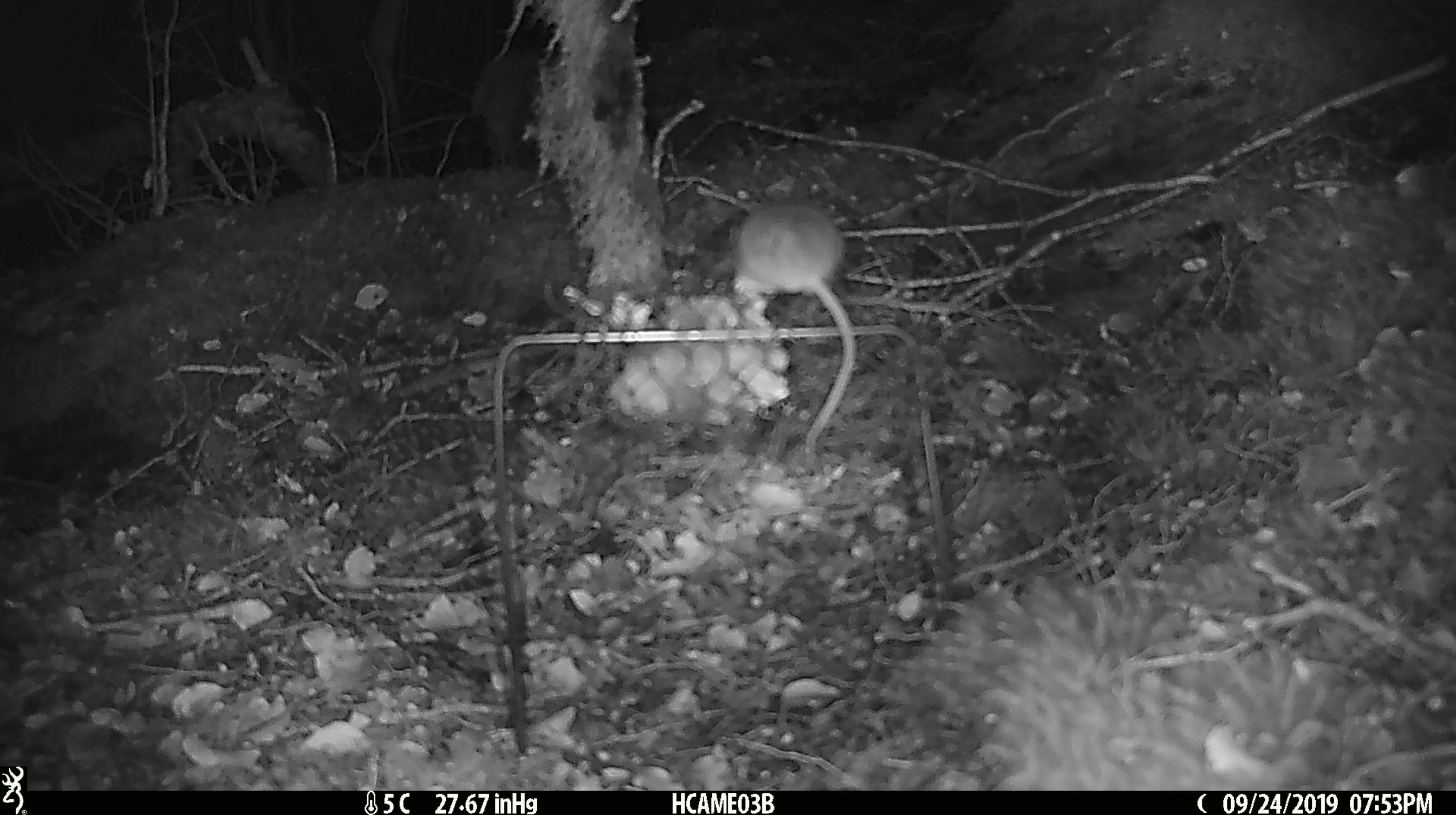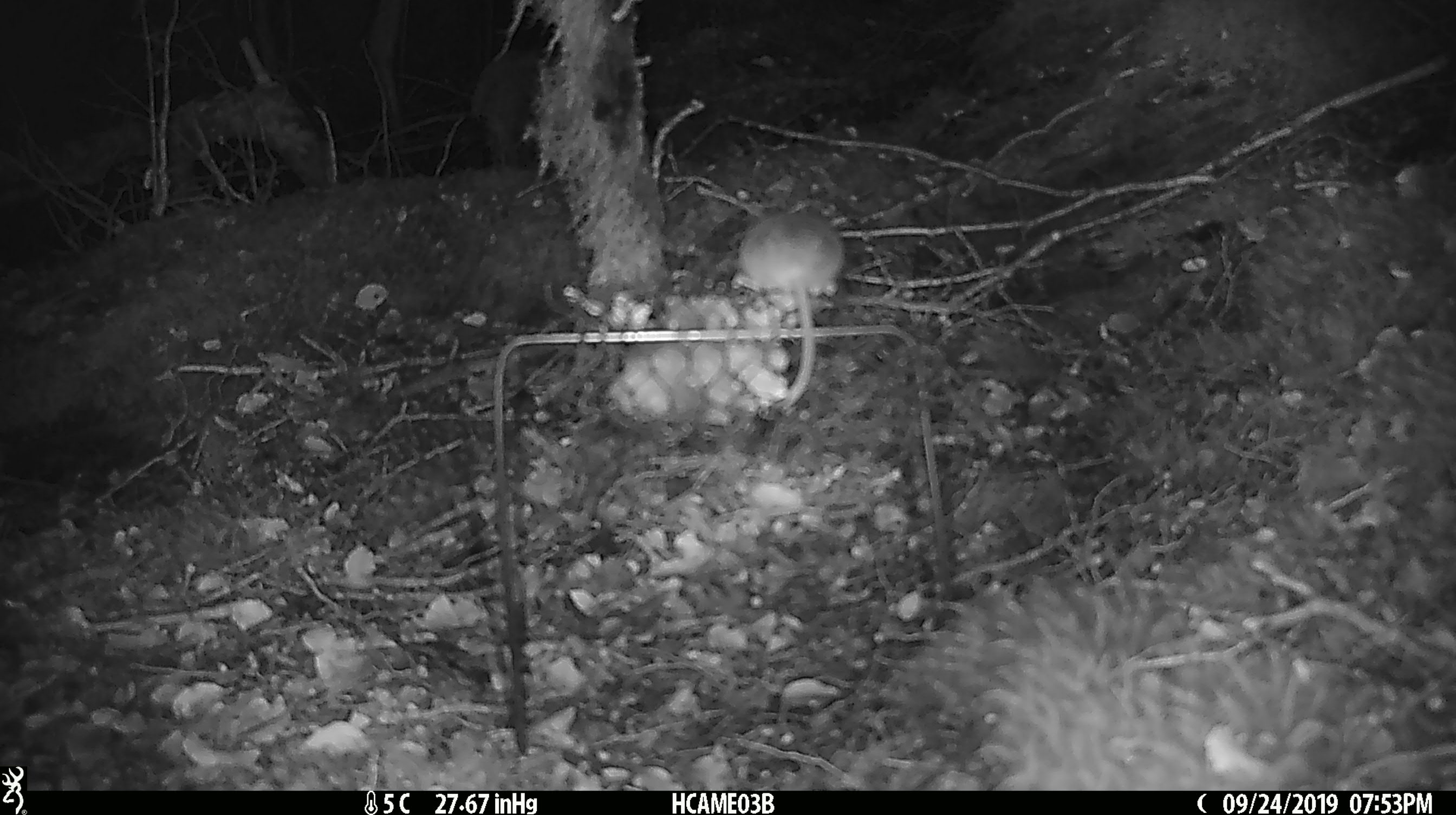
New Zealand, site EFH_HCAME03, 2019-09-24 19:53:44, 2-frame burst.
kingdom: Animalia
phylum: Chordata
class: Mammalia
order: Rodentia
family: Muridae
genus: Mus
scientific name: Mus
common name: mouse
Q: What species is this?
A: Mouse (Mus).